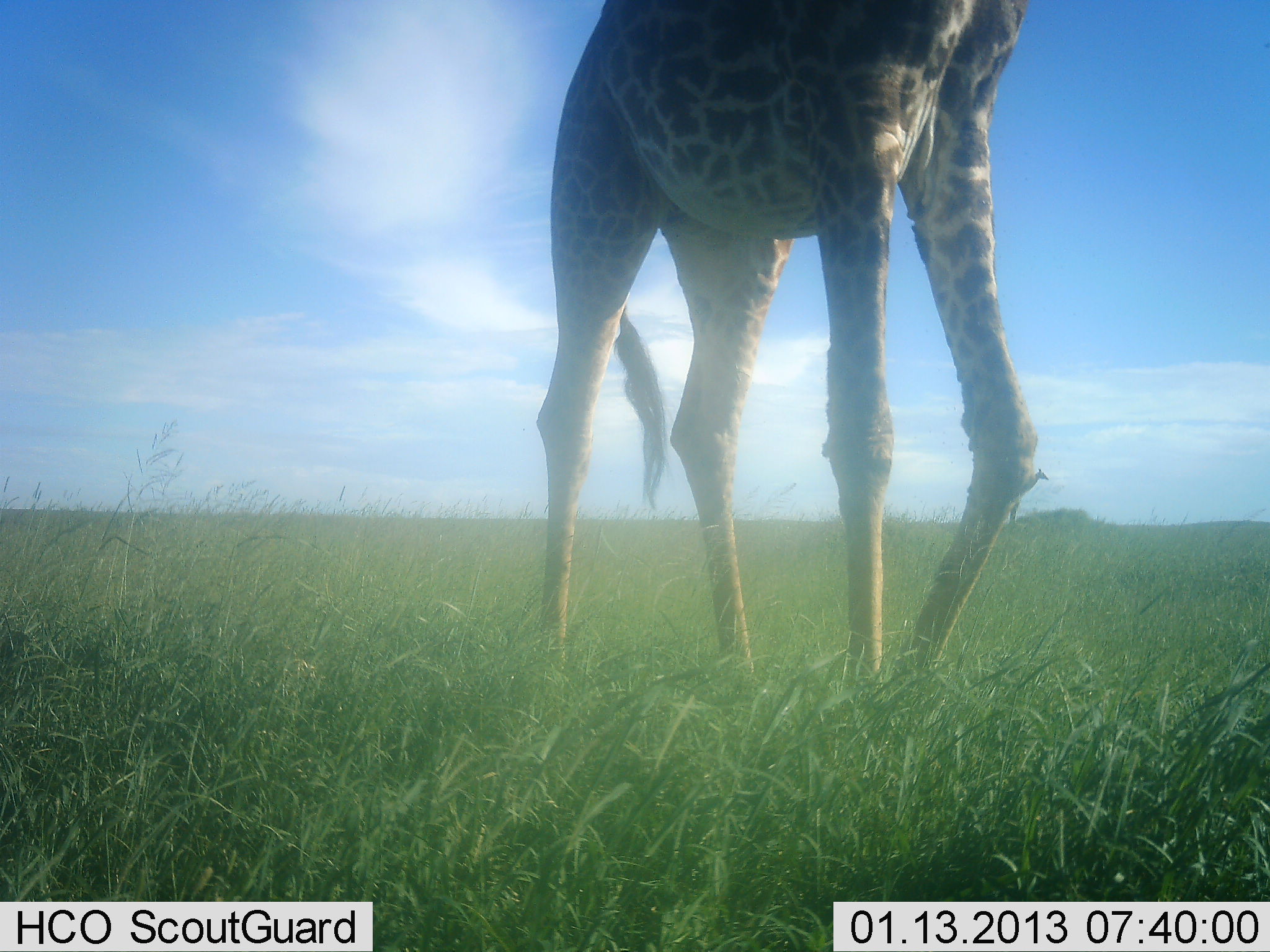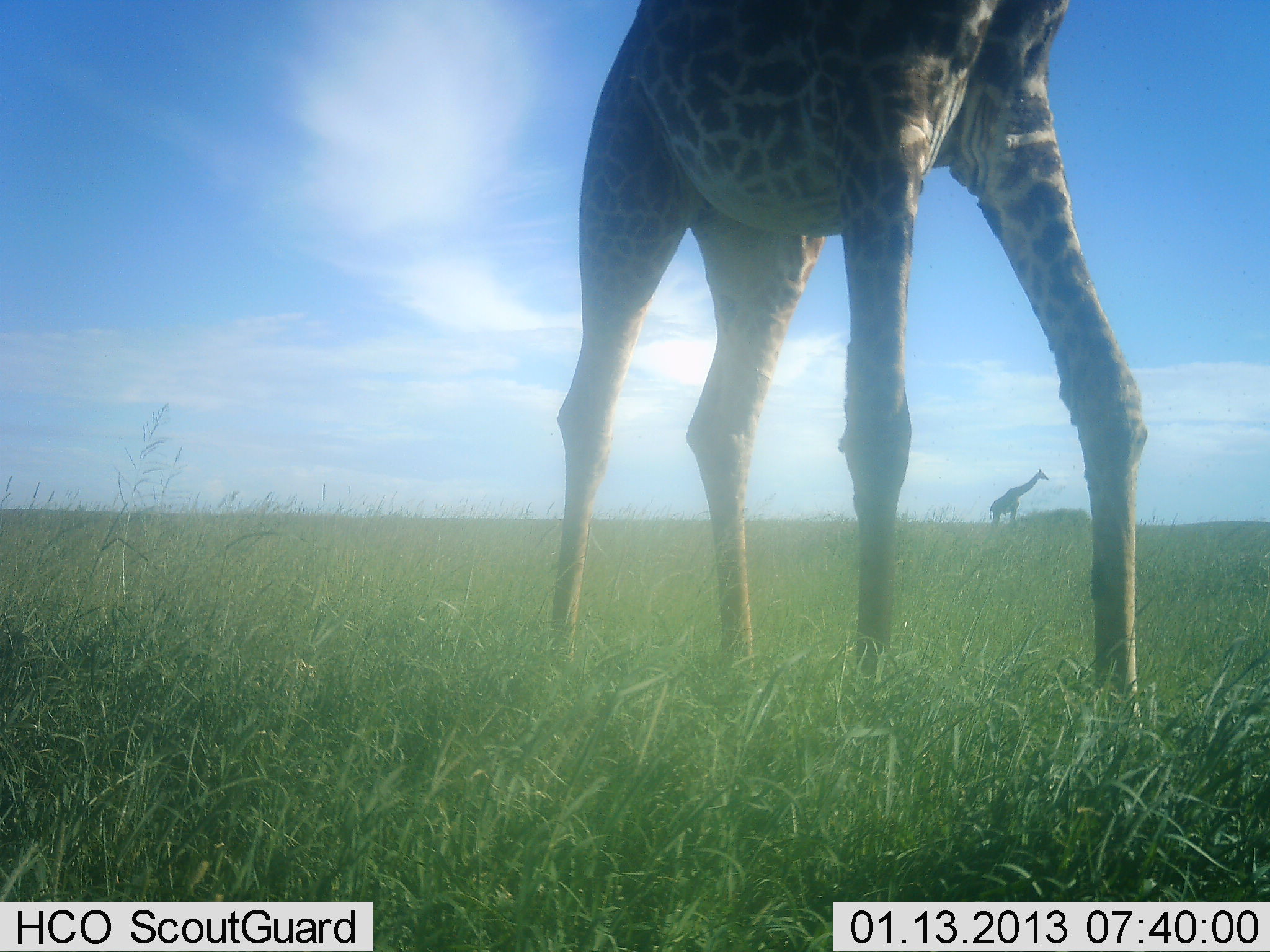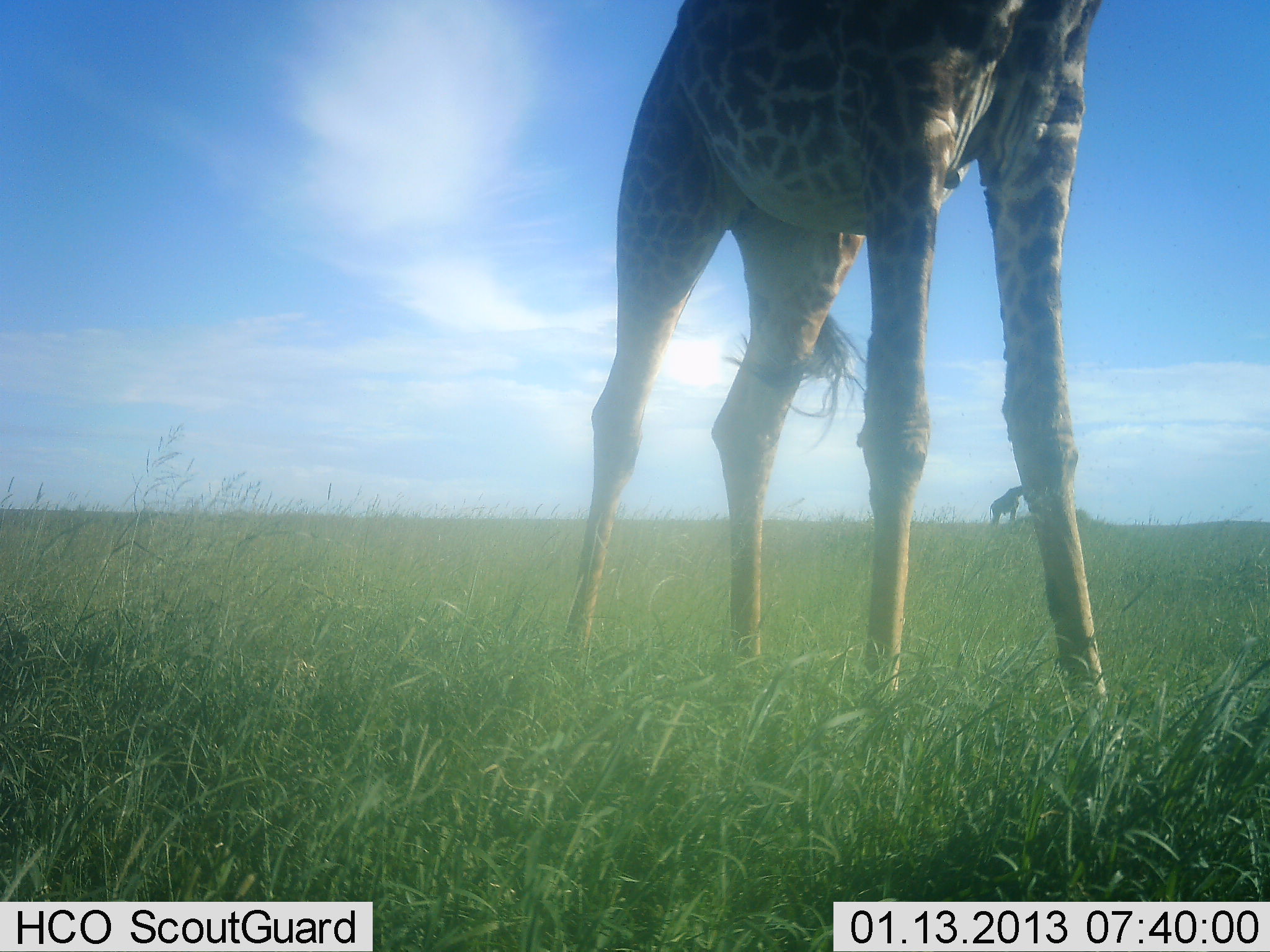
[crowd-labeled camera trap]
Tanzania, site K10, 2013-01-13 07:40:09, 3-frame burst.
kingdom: Animalia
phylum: Chordata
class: Mammalia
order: Artiodactyla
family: Giraffidae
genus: Giraffa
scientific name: Giraffa camelopardalis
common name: giraffe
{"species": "giraffe (Giraffa camelopardalis)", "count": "2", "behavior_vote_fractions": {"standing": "71%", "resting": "9%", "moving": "69%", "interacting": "0%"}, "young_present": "0%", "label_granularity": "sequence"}